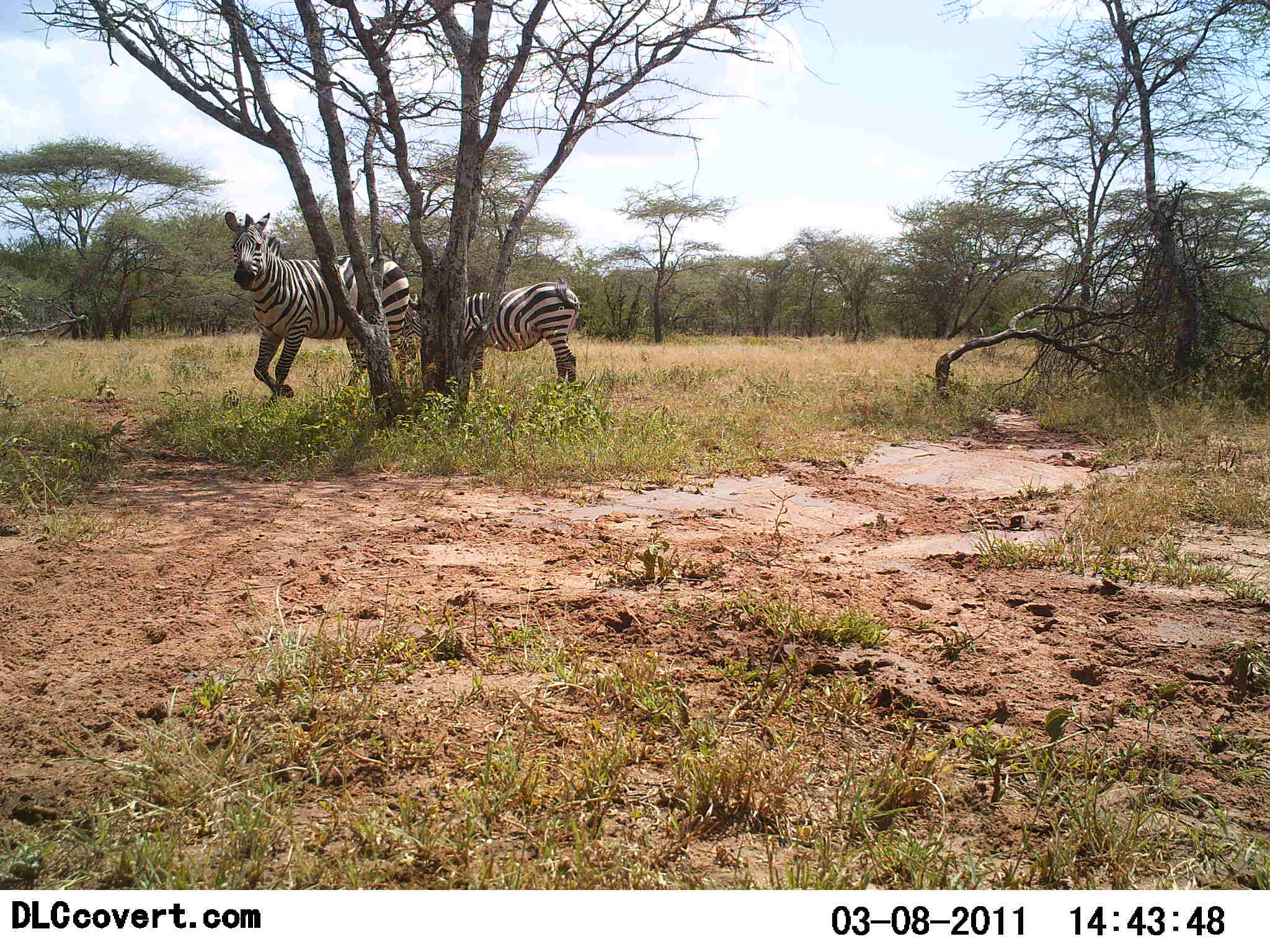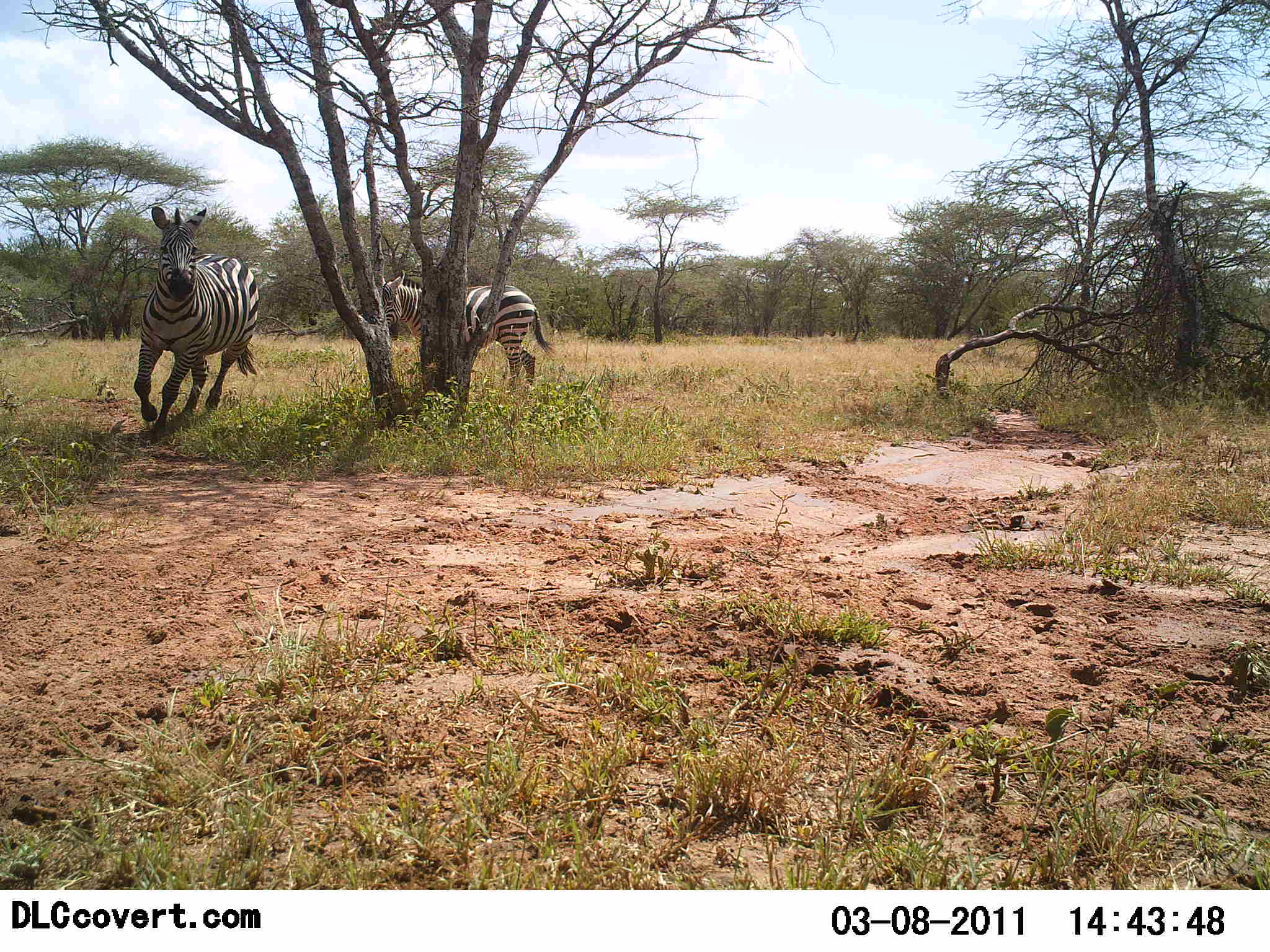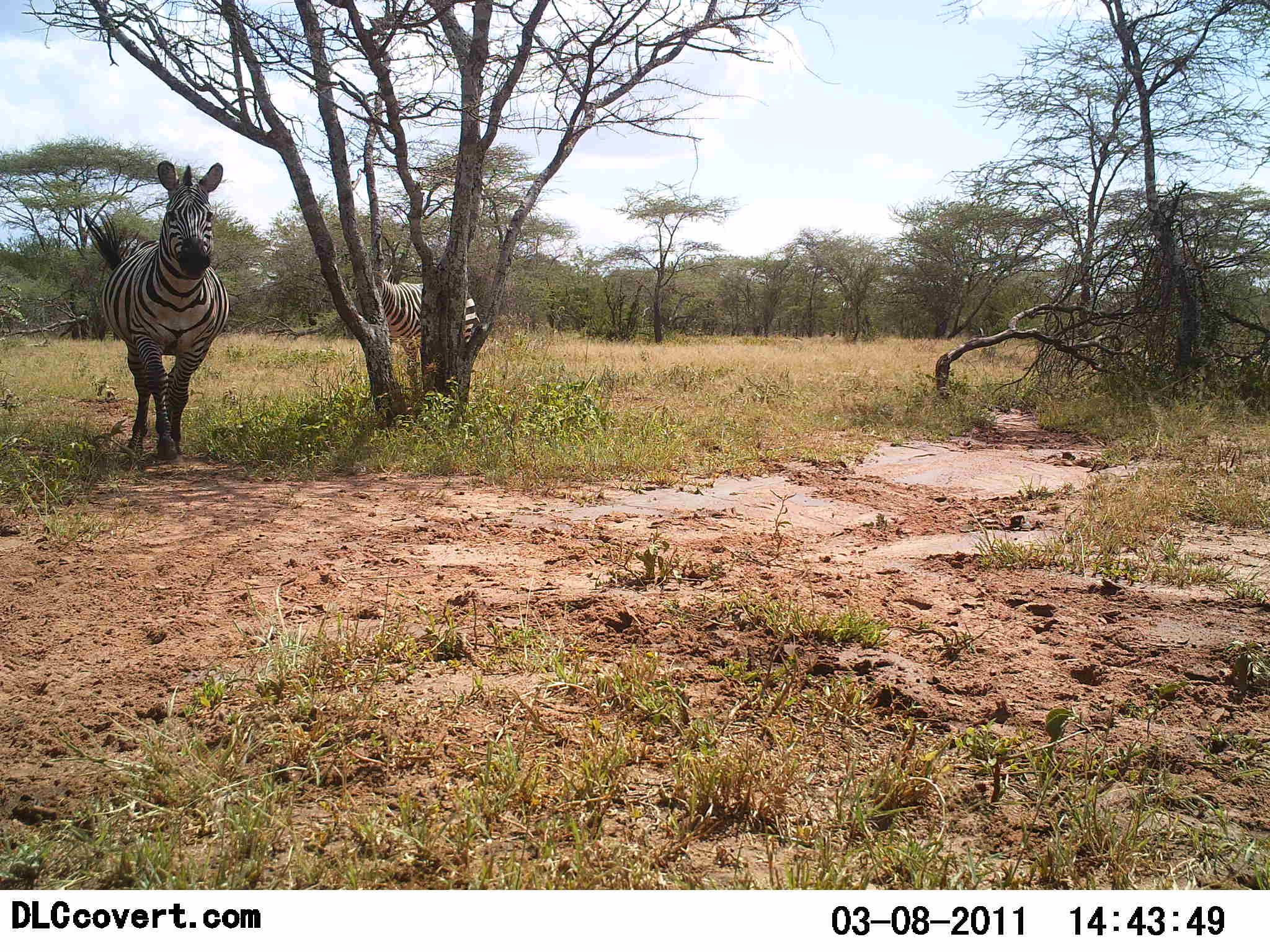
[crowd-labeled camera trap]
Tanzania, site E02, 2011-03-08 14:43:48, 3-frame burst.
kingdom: Animalia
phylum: Chordata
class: Mammalia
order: Perissodactyla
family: Equidae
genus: Equus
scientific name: Equus quagga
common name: plains zebra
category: zebra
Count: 2.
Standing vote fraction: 0%.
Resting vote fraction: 0%.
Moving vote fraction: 100%.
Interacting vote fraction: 17%.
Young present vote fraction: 8%.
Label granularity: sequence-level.